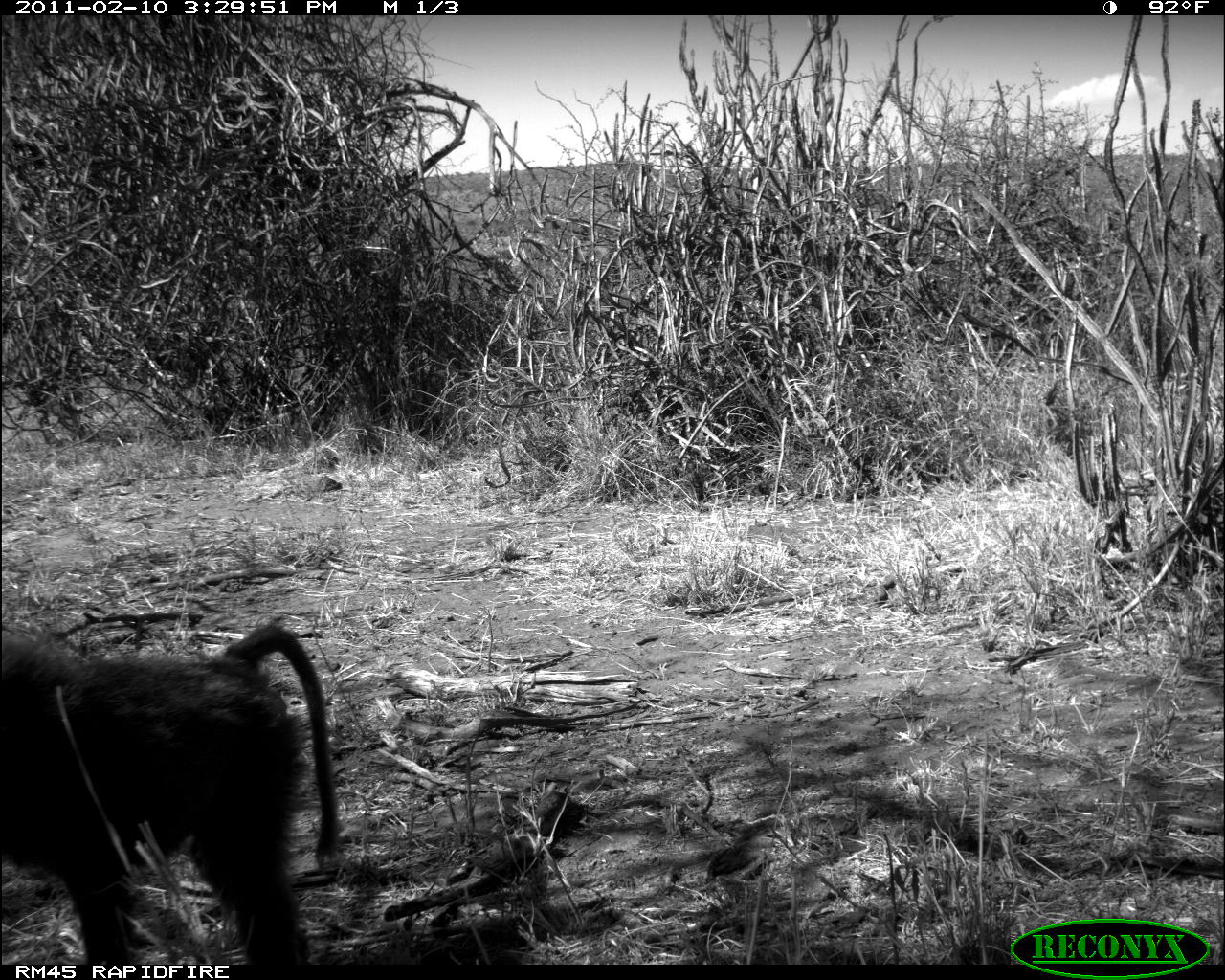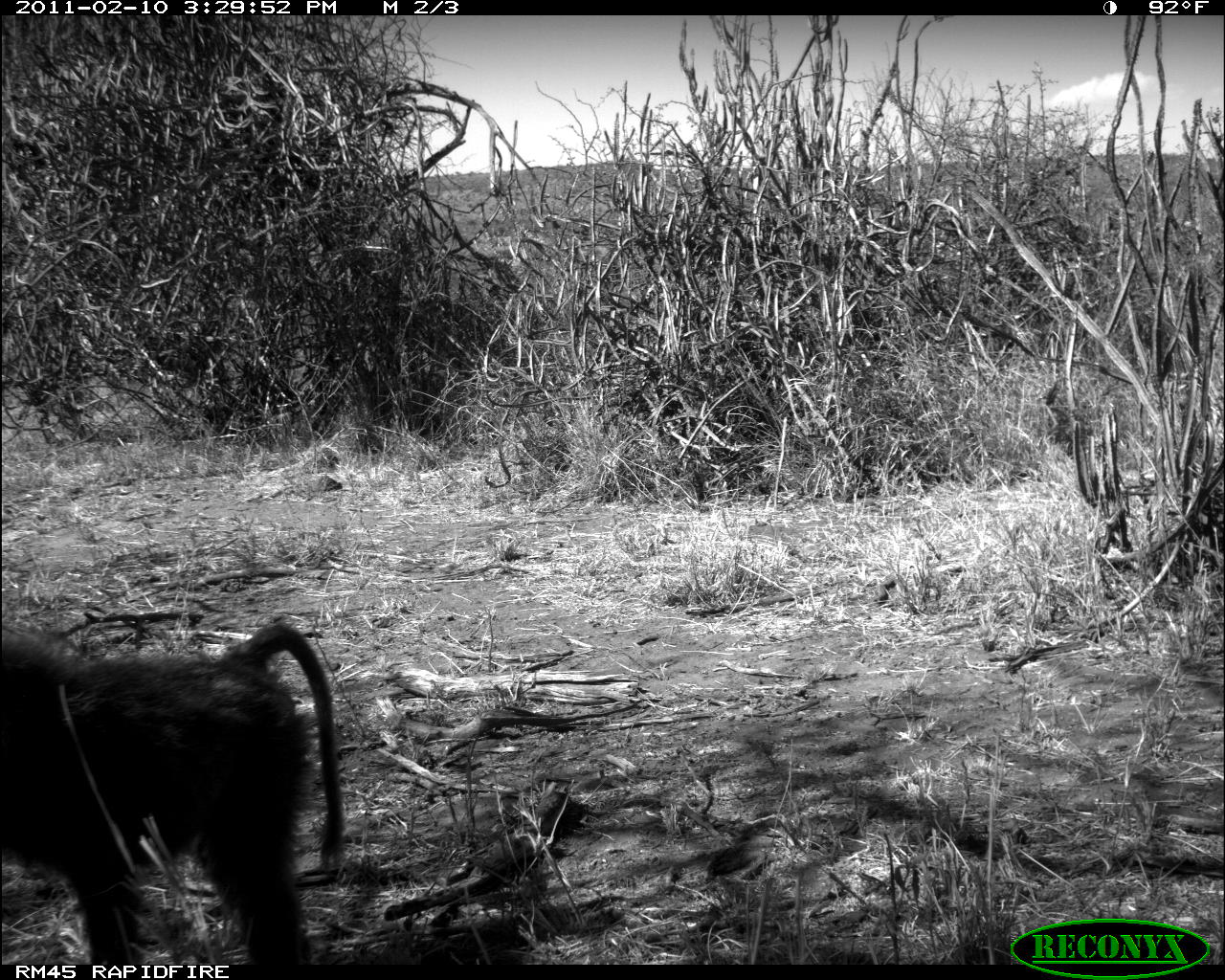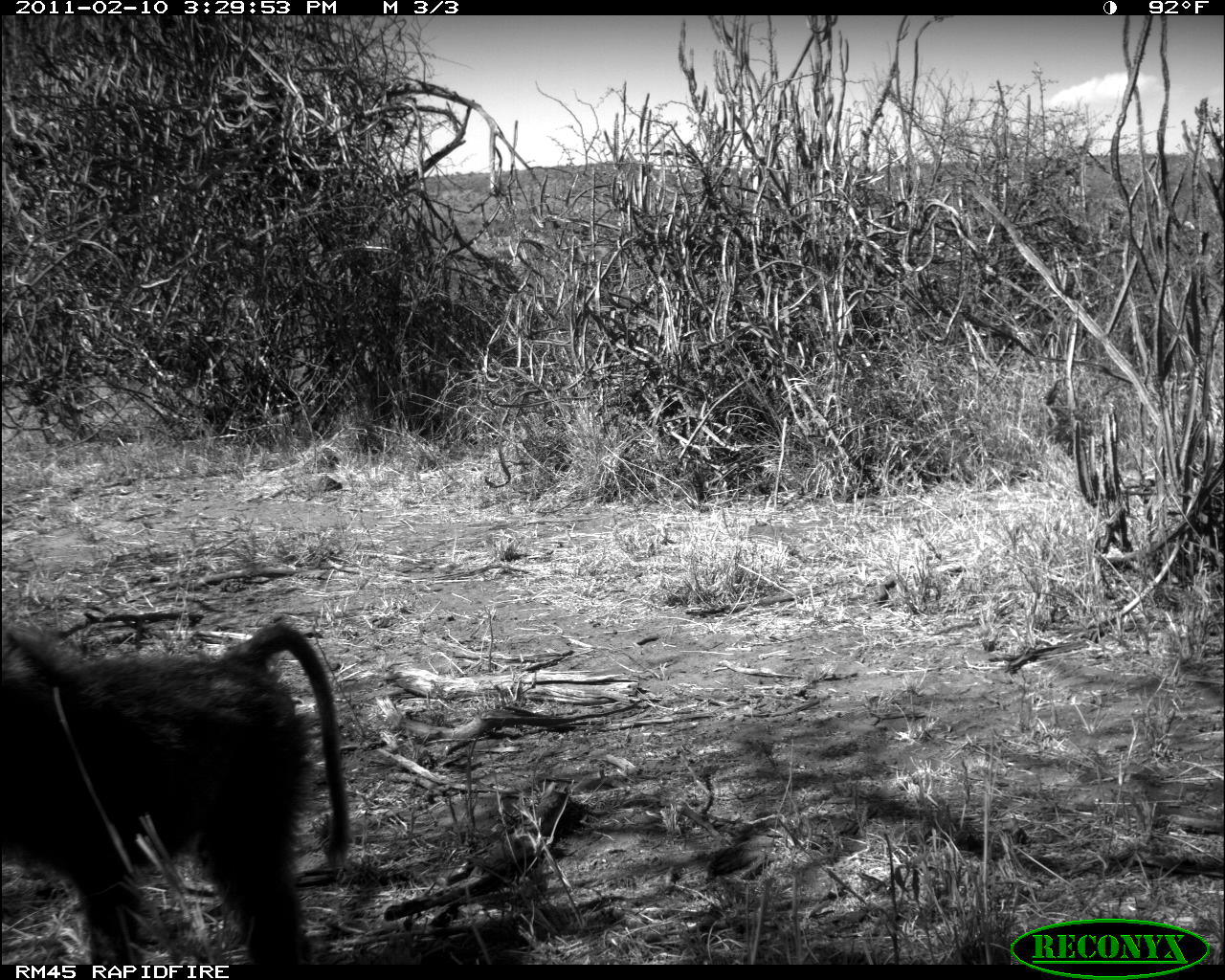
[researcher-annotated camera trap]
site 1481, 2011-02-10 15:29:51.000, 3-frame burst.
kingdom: Animalia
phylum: Chordata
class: Mammalia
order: Primates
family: Cercopithecidae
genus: Papio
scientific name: Papio anubis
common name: olive baboon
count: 1